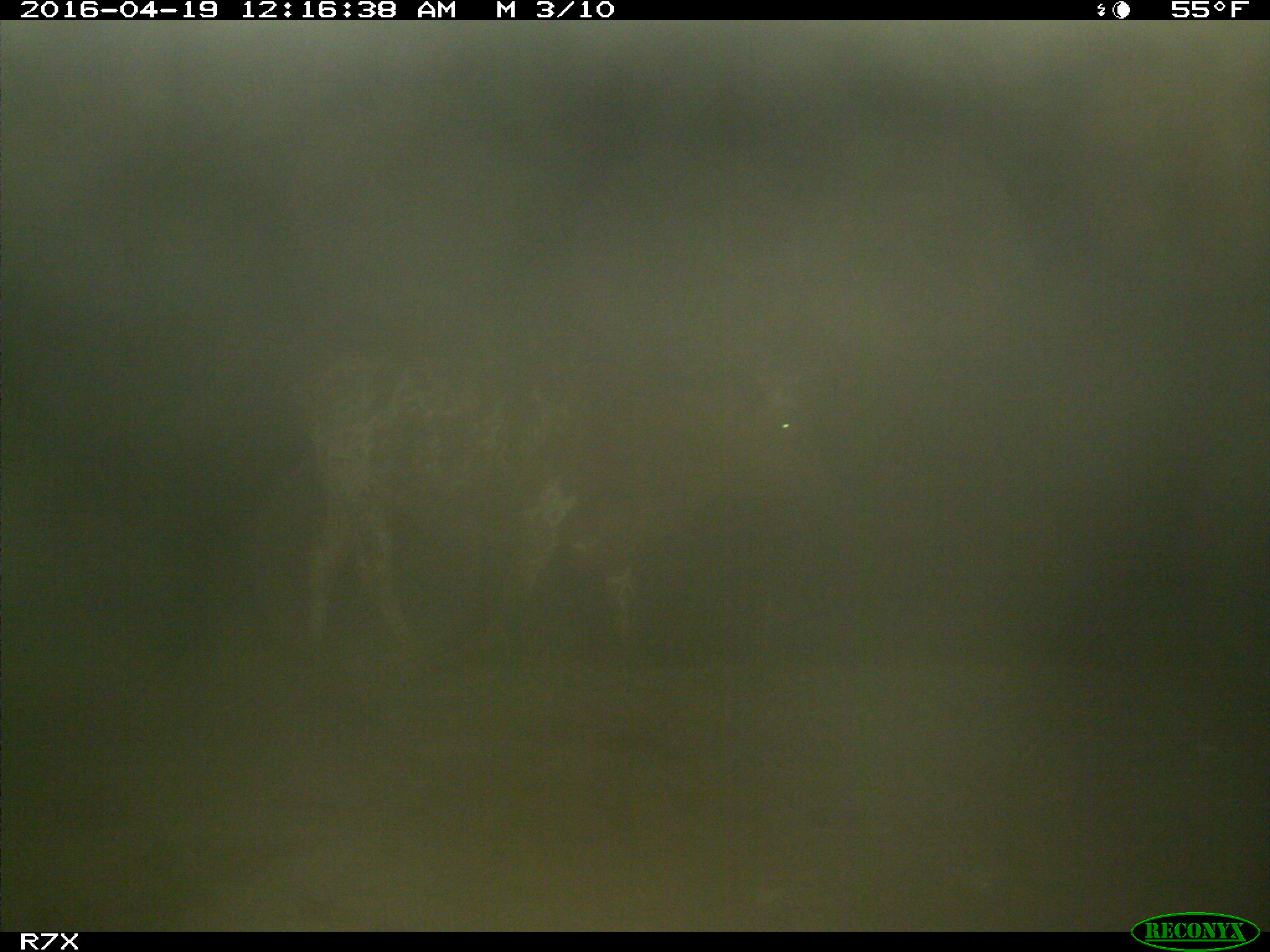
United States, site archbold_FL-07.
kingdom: Animalia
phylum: Chordata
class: Mammalia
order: Artiodactyla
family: Bovidae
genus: Bos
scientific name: Bos taurus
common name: domestic cow